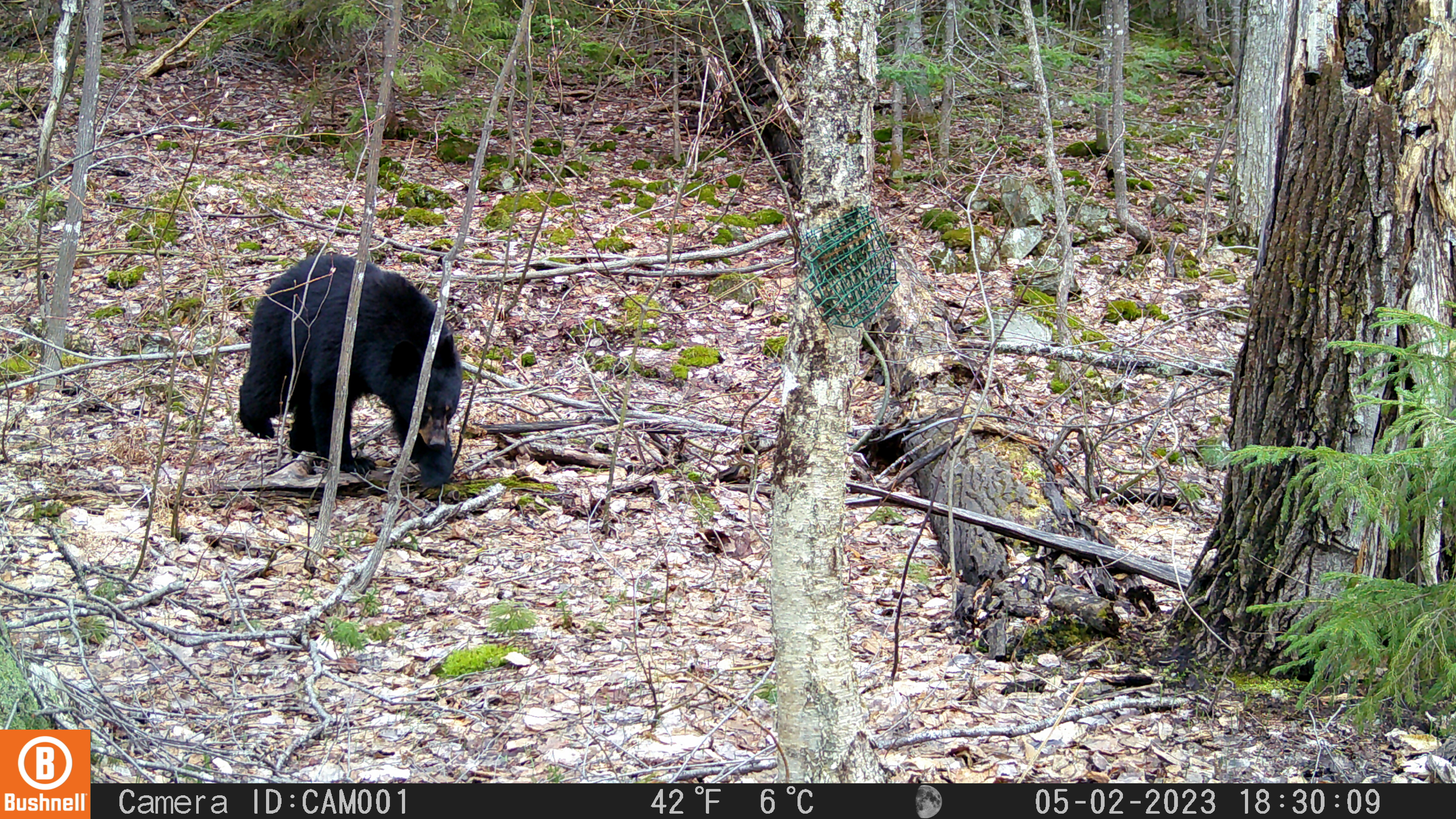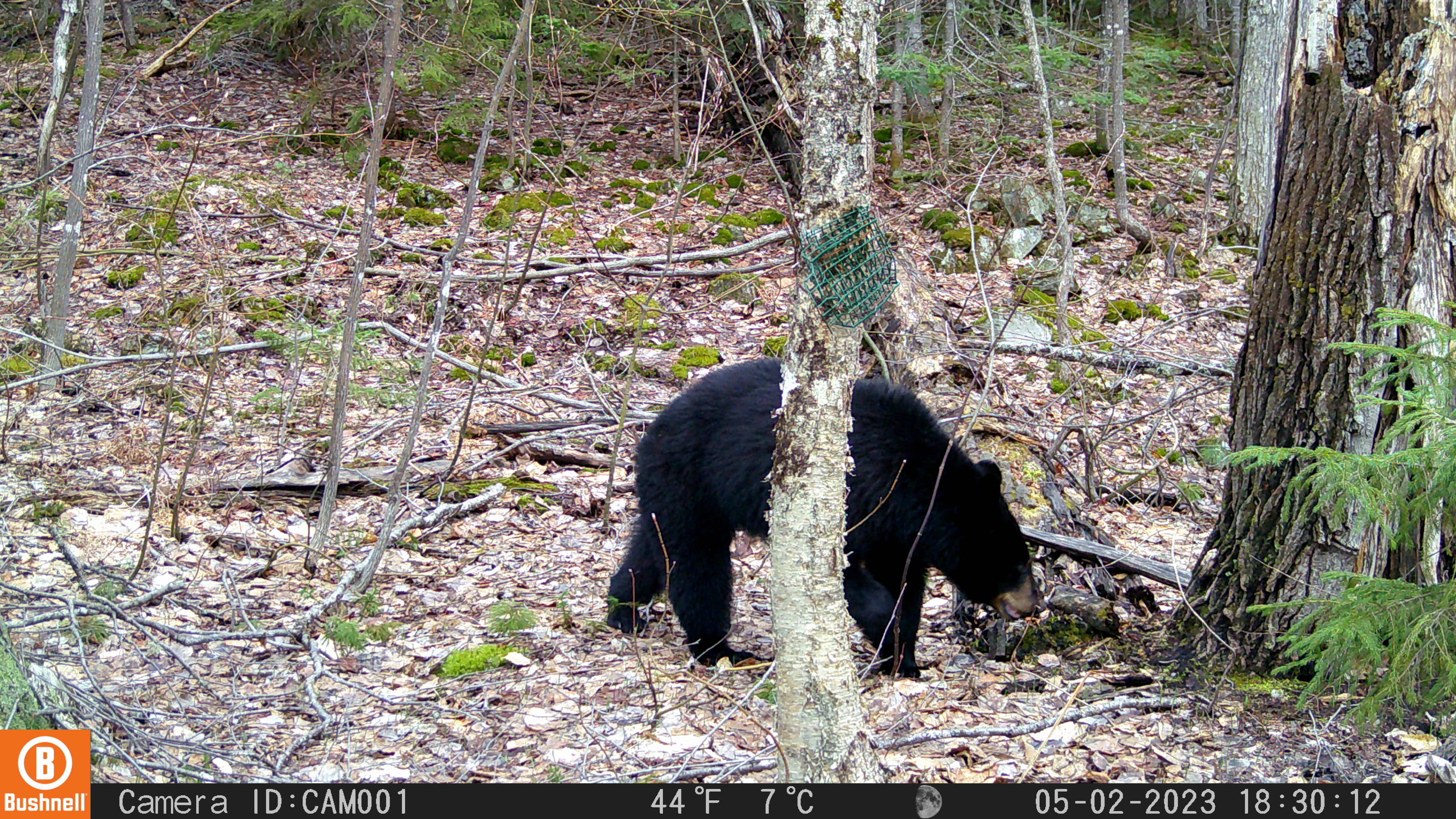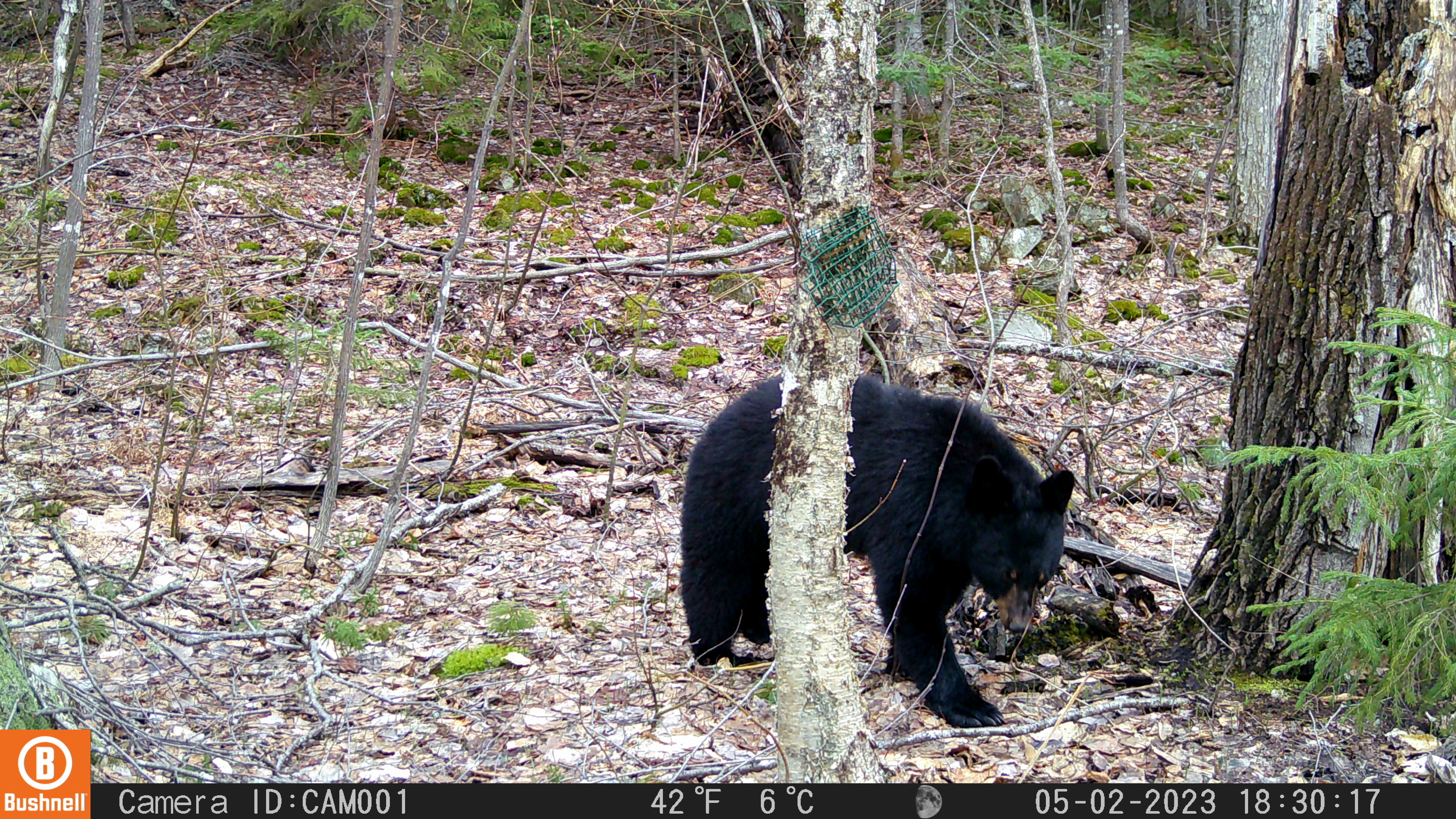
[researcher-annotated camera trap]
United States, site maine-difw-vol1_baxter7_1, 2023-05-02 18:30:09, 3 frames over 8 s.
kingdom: Animalia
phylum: Chordata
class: Mammalia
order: Carnivora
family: Ursidae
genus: Ursus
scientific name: Ursus americanus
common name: black bear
Black bear (Ursus americanus).